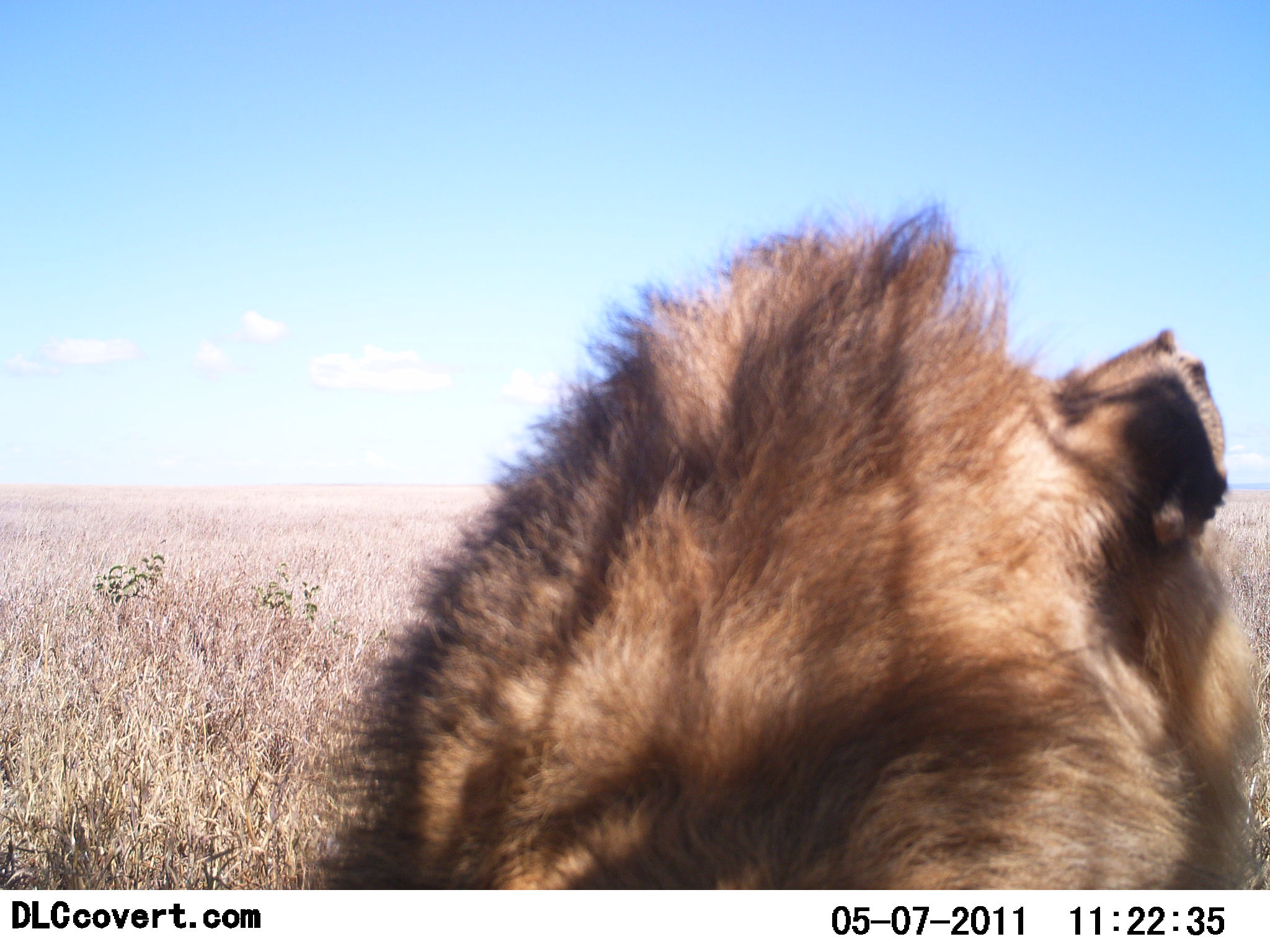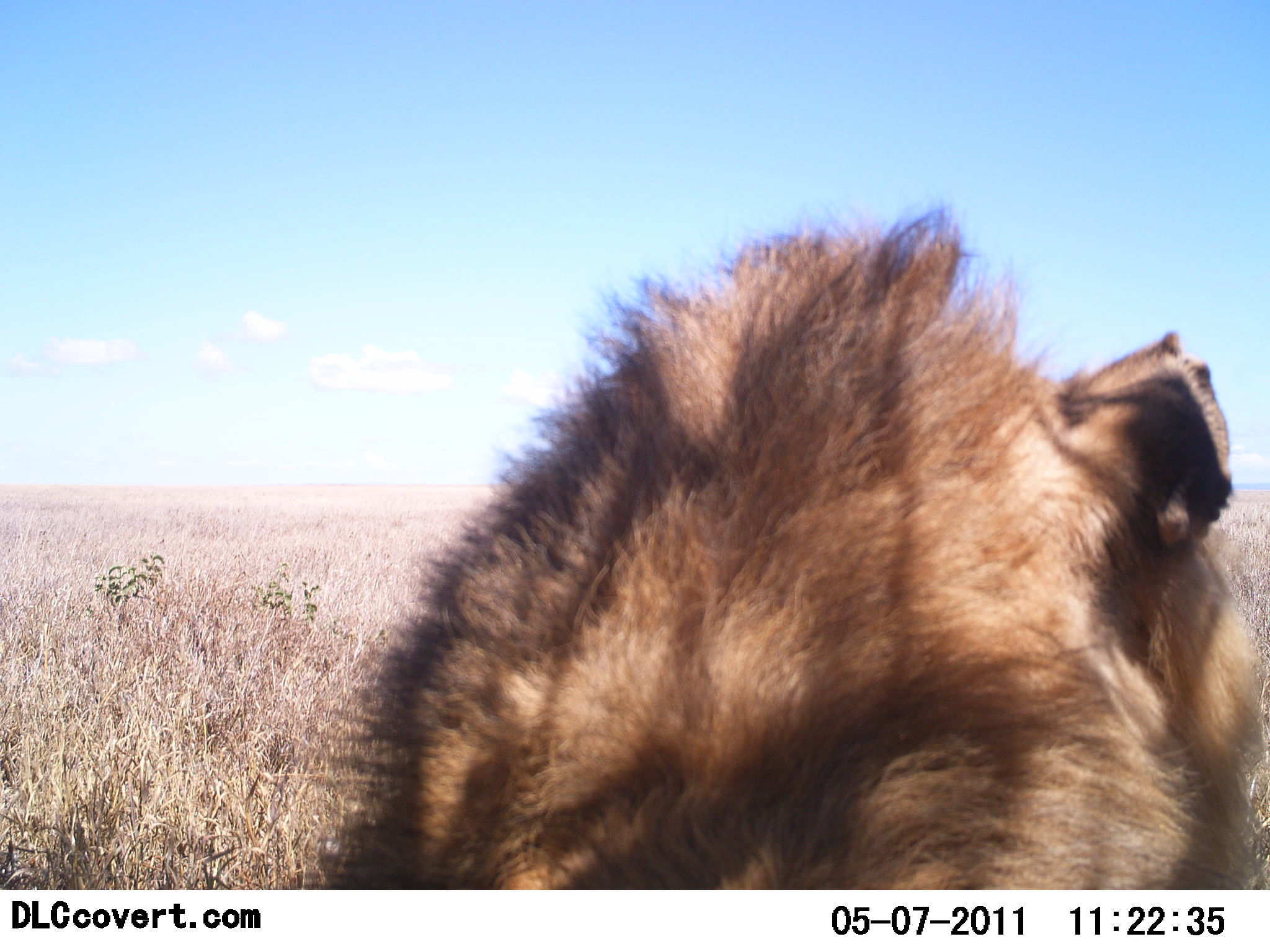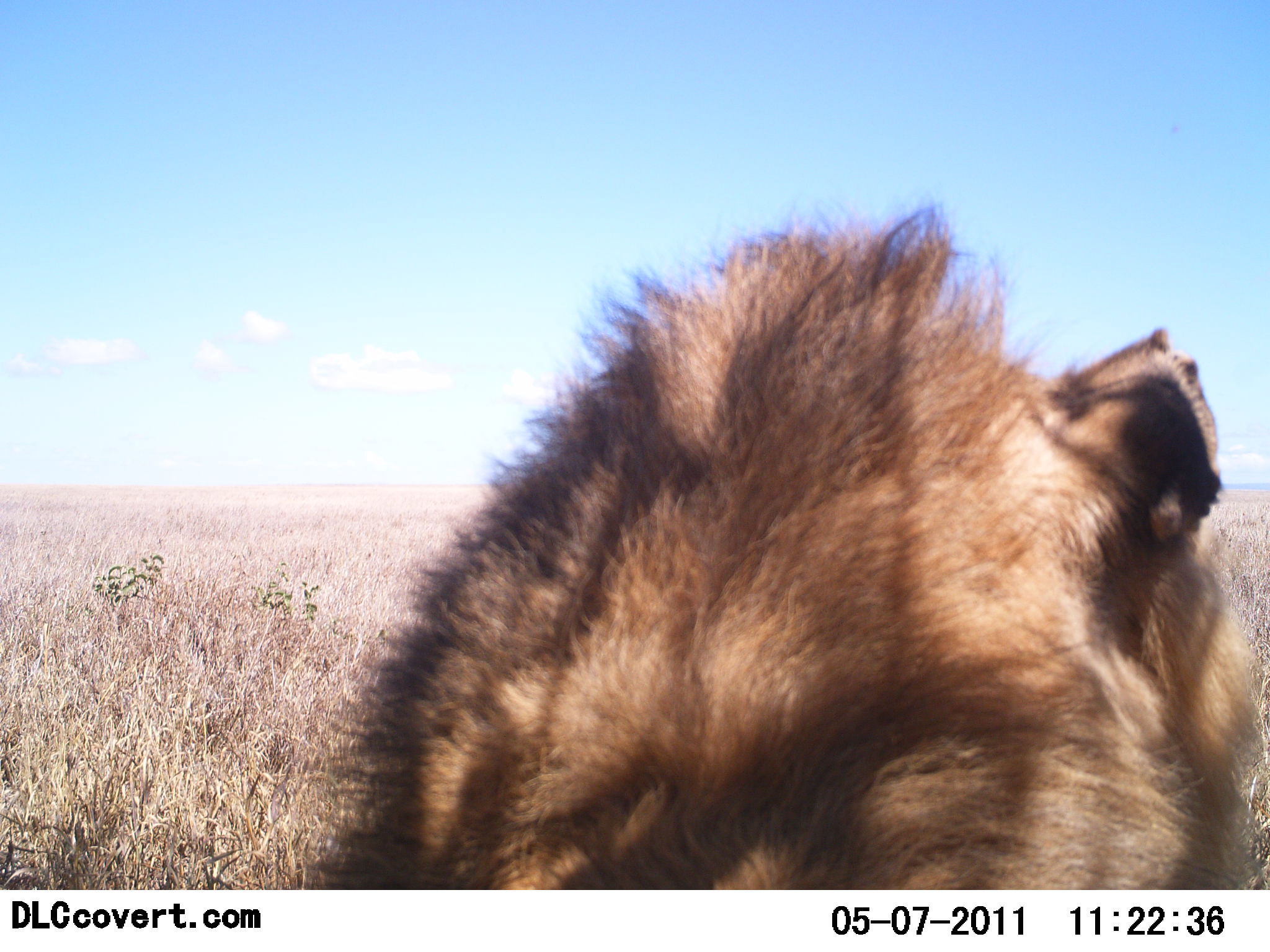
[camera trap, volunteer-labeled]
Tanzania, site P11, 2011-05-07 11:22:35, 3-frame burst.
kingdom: Animalia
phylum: Chordata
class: Mammalia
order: Carnivora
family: Felidae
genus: Panthera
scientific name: Panthera leo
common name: lion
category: lionmale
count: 1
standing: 0%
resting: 100%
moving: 0%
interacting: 0%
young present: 0%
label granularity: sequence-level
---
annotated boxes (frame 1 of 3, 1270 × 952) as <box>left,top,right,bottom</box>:
animal: <box>300,190,1270,890</box>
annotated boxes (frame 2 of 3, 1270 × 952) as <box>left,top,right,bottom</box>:
animal: <box>309,198,1270,890</box>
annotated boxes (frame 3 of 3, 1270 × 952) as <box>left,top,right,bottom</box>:
animal: <box>306,197,1269,891</box>